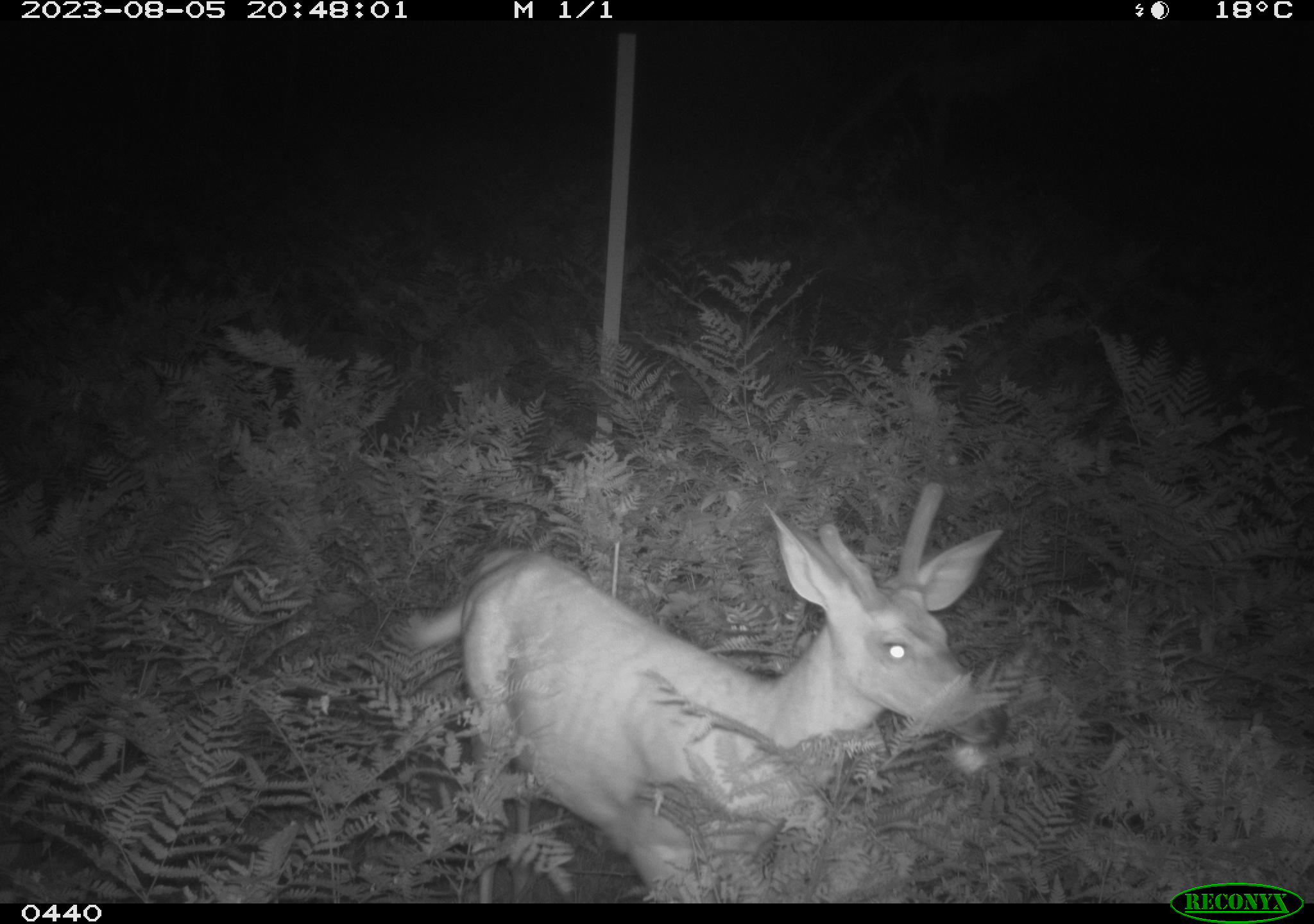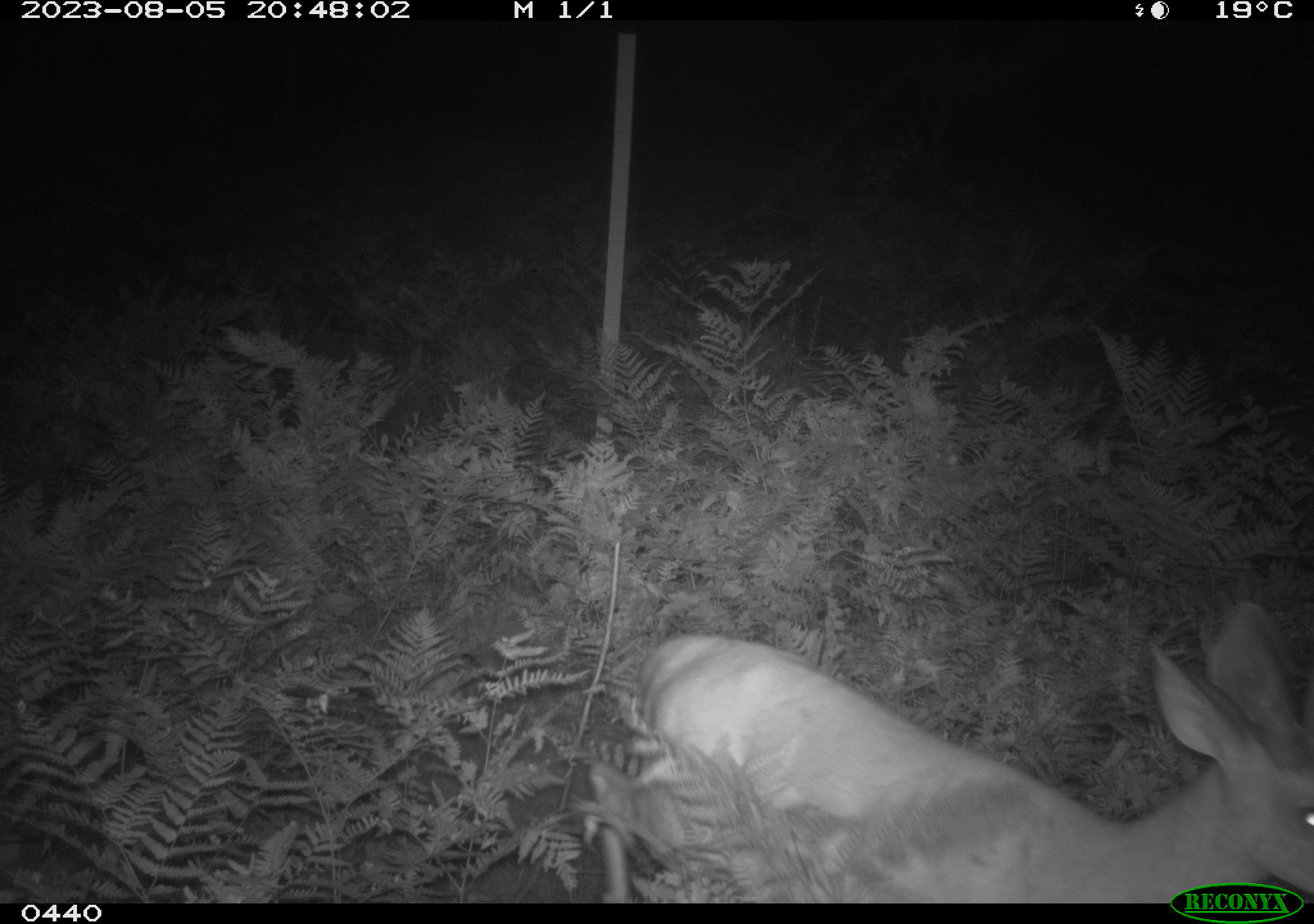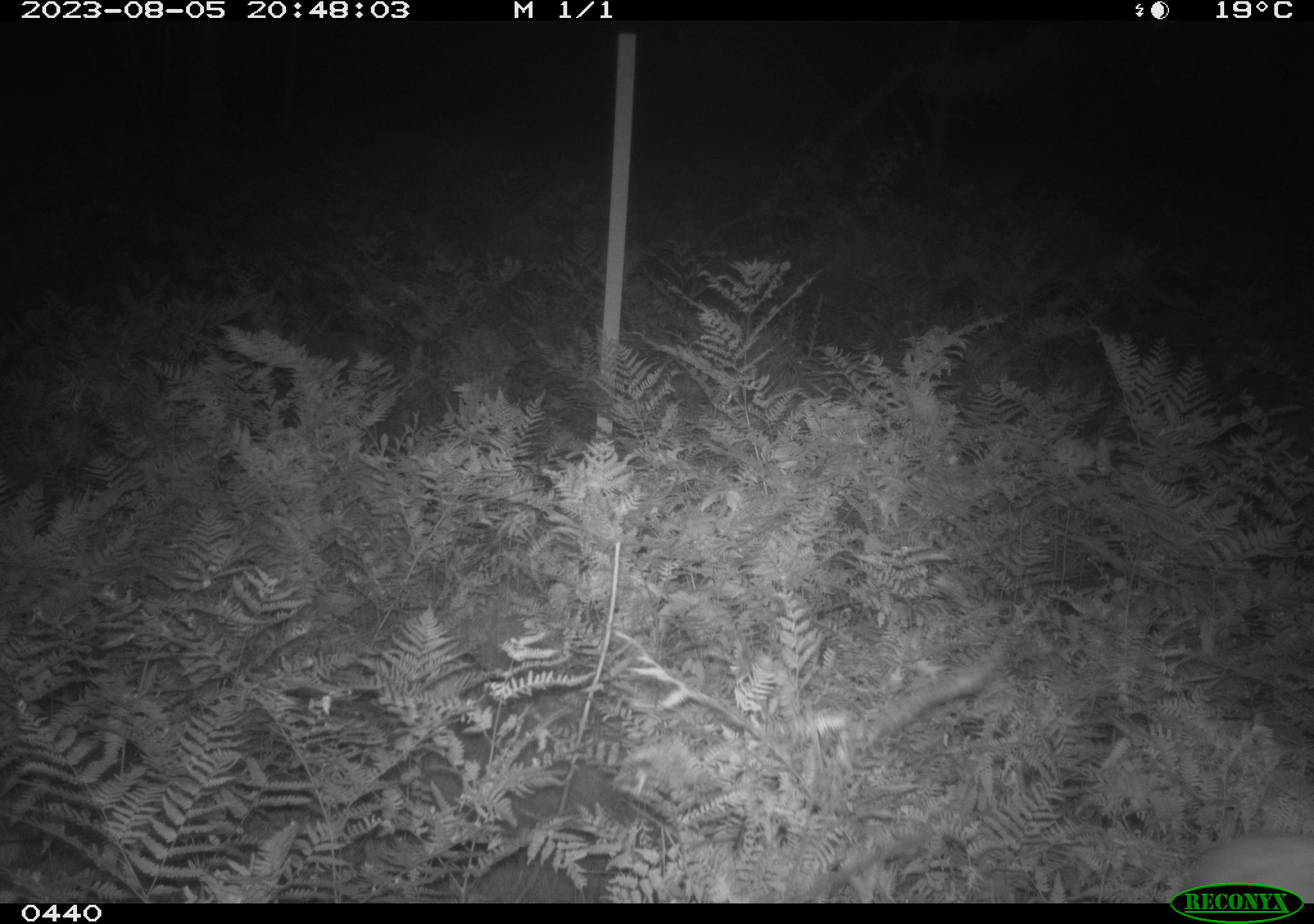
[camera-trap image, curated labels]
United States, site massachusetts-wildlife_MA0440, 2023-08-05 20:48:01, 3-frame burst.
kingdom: Animalia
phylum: Chordata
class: Mammalia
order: Artiodactyla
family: Cervidae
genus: Odocoileus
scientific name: Odocoileus virginianus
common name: white-tailed deer